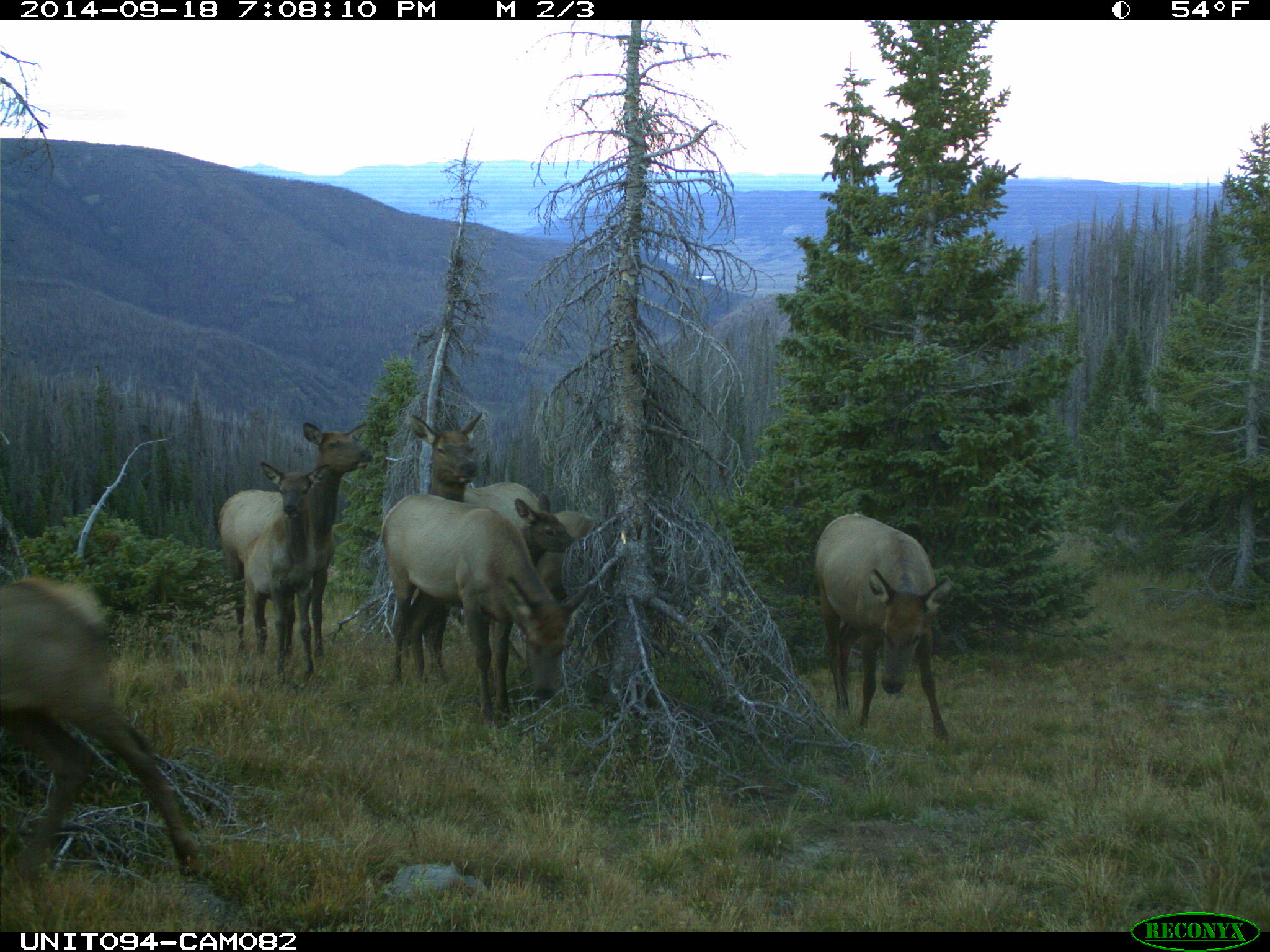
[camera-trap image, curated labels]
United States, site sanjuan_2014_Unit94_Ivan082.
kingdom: Animalia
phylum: Chordata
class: Mammalia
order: Artiodactyla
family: Cervidae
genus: Cervus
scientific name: Cervus elaphus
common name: red deer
Cervus elaphus (red deer).